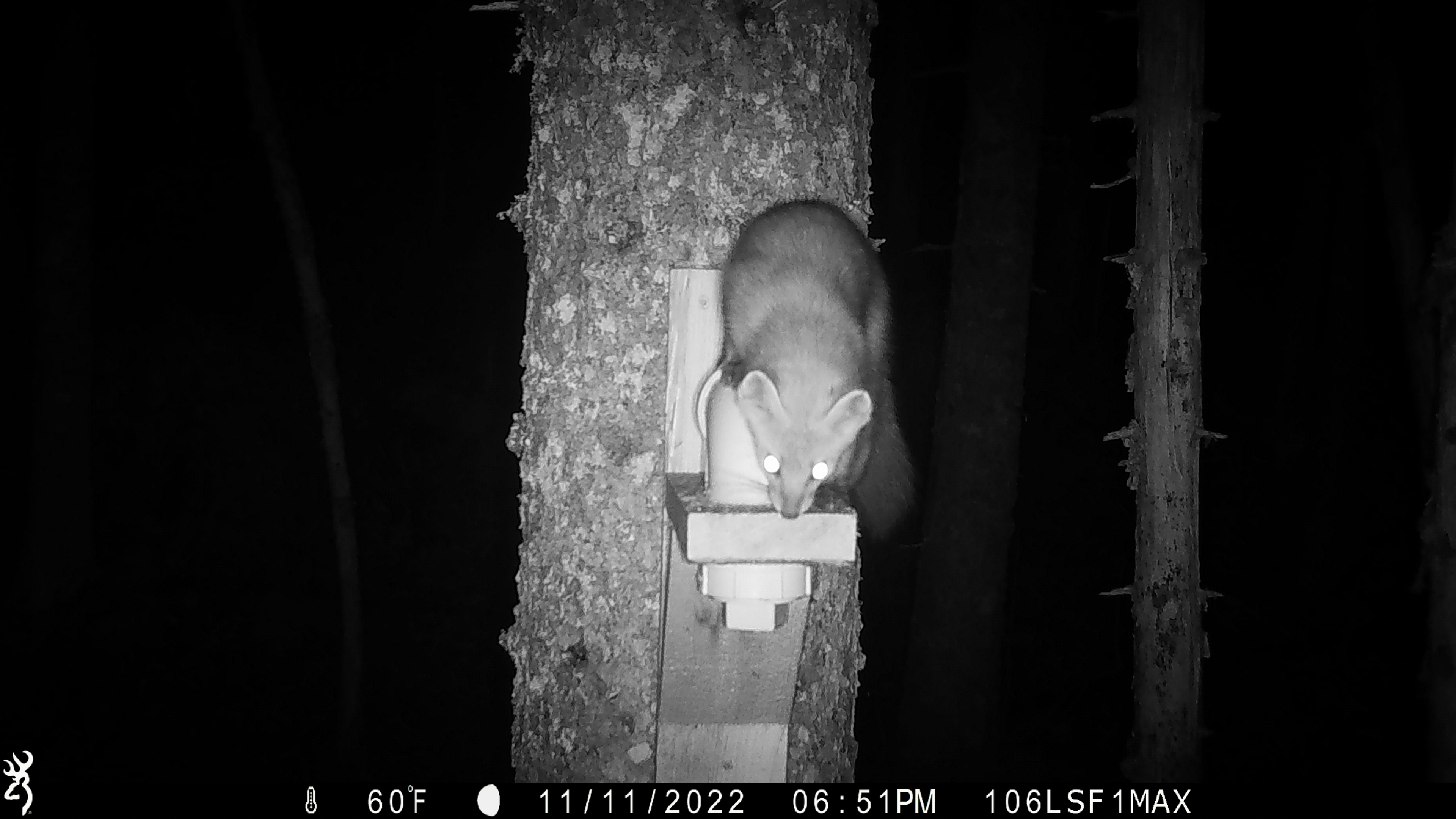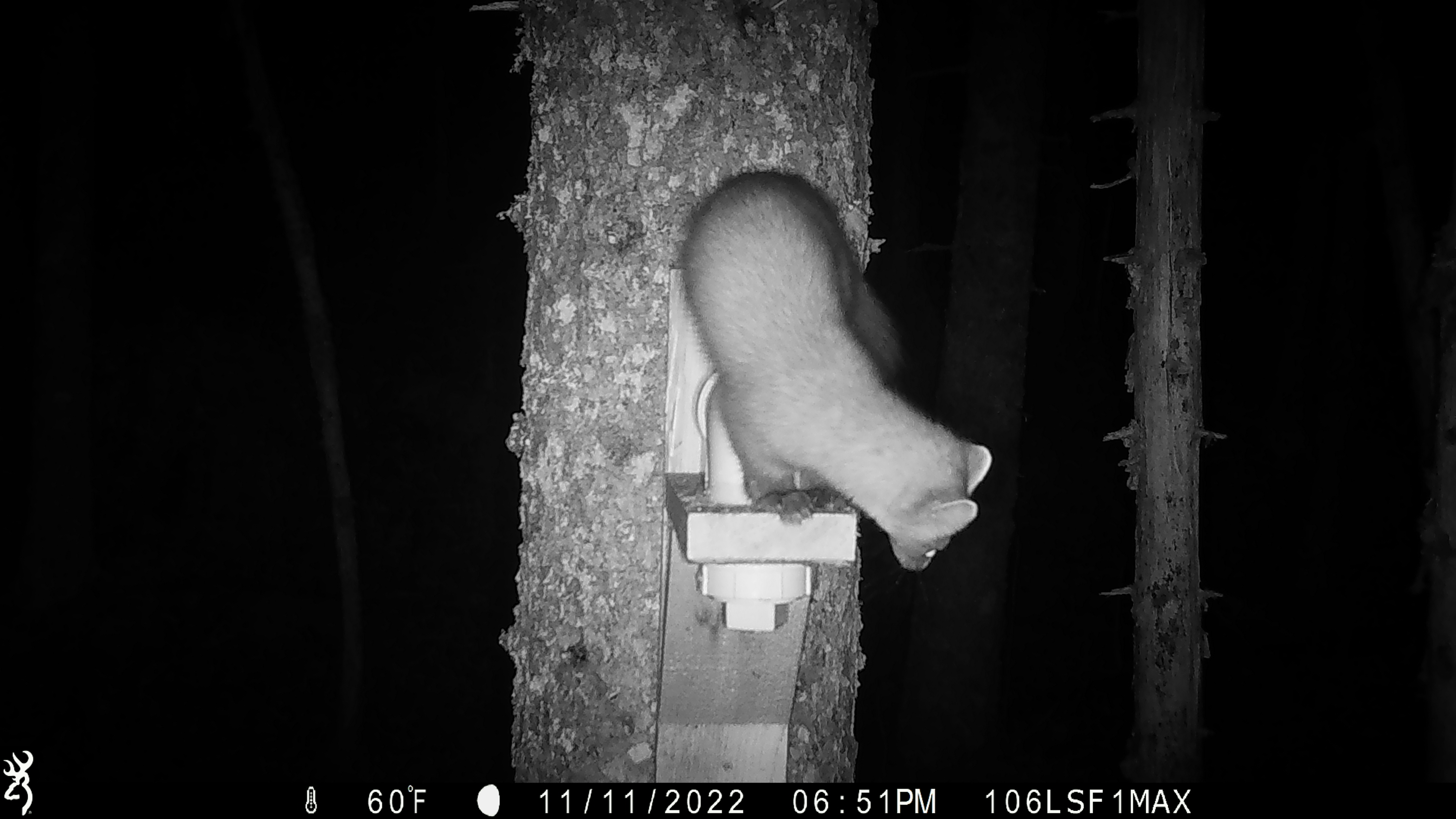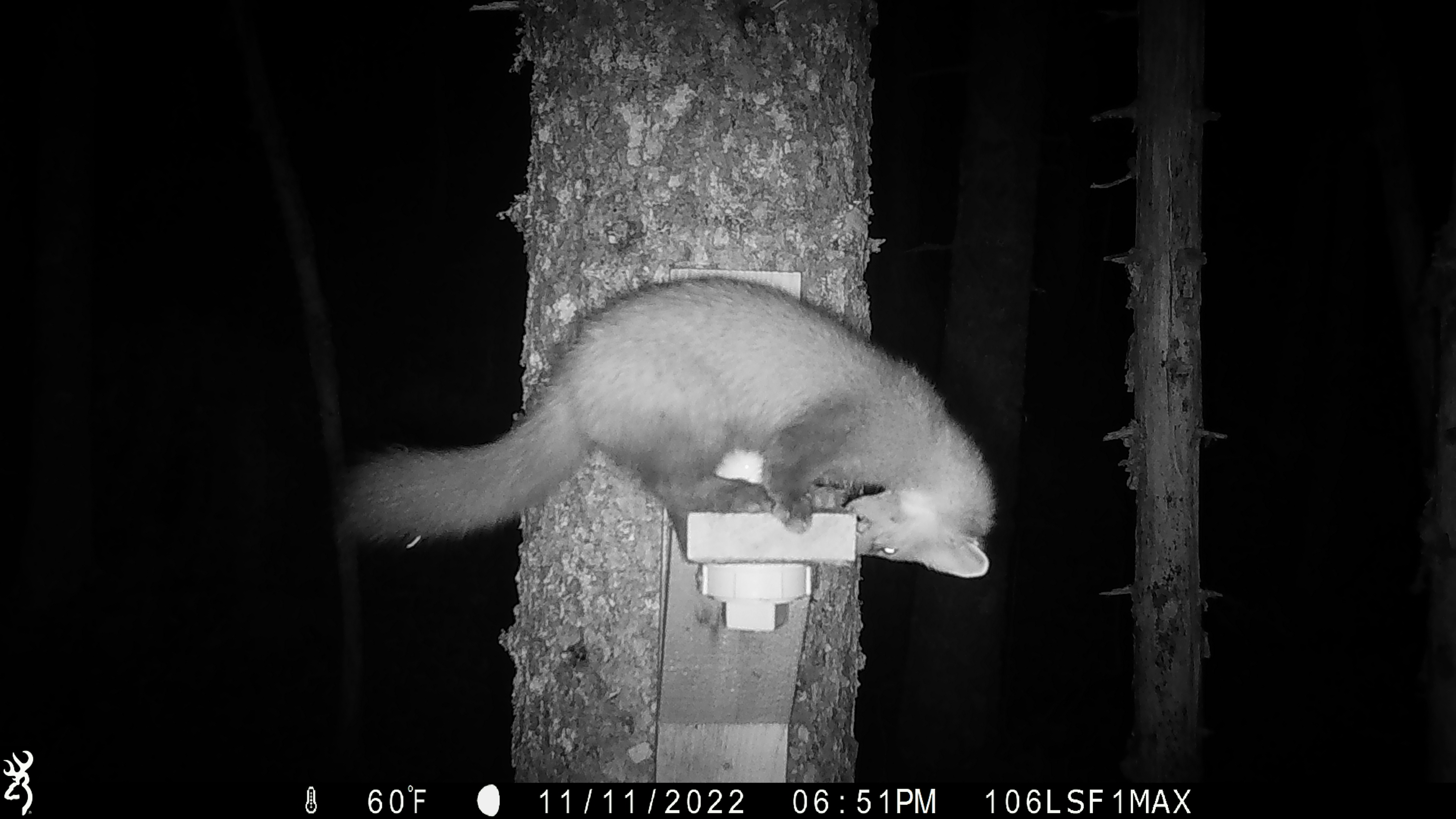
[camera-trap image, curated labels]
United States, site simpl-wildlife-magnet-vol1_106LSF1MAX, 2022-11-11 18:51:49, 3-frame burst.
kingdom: Animalia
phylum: Chordata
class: Mammalia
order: Carnivora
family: Mustelidae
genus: Martes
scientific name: Martes americana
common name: american marten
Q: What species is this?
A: American marten (Martes americana).